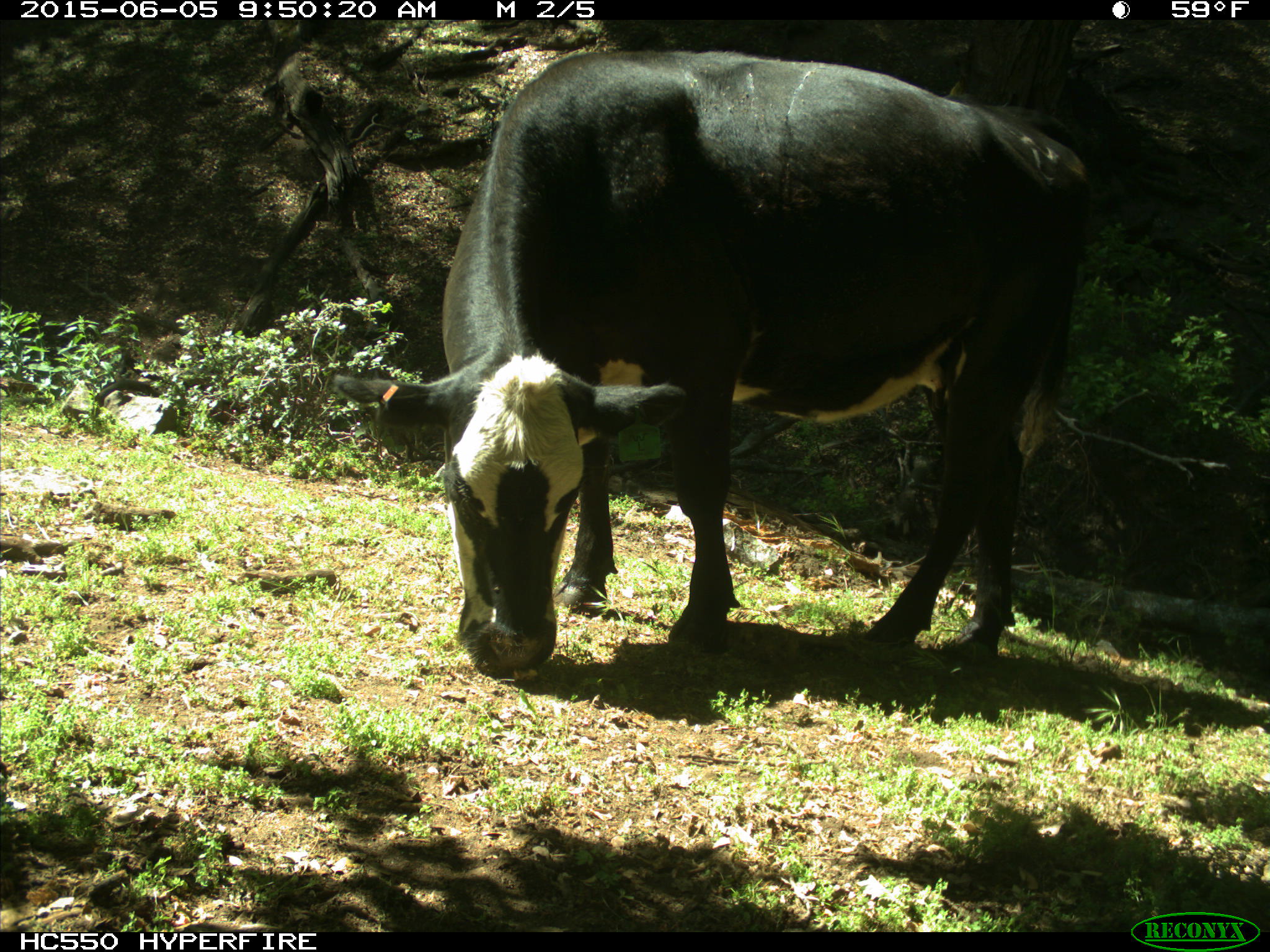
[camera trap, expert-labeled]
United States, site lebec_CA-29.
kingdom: Animalia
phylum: Chordata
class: Mammalia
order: Artiodactyla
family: Bovidae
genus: Bos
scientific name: Bos taurus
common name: domestic cow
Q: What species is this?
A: Bos taurus (domestic cow).